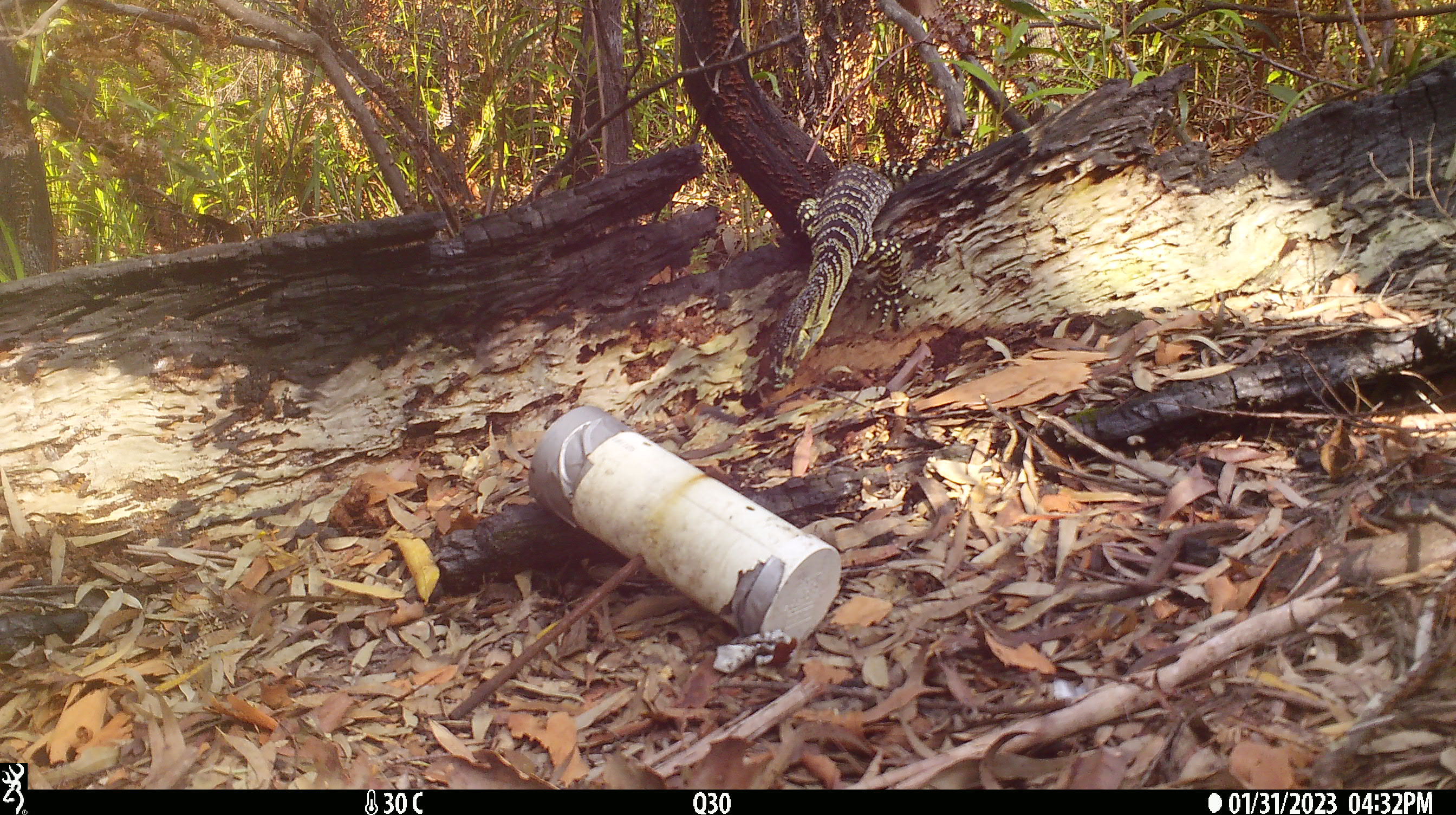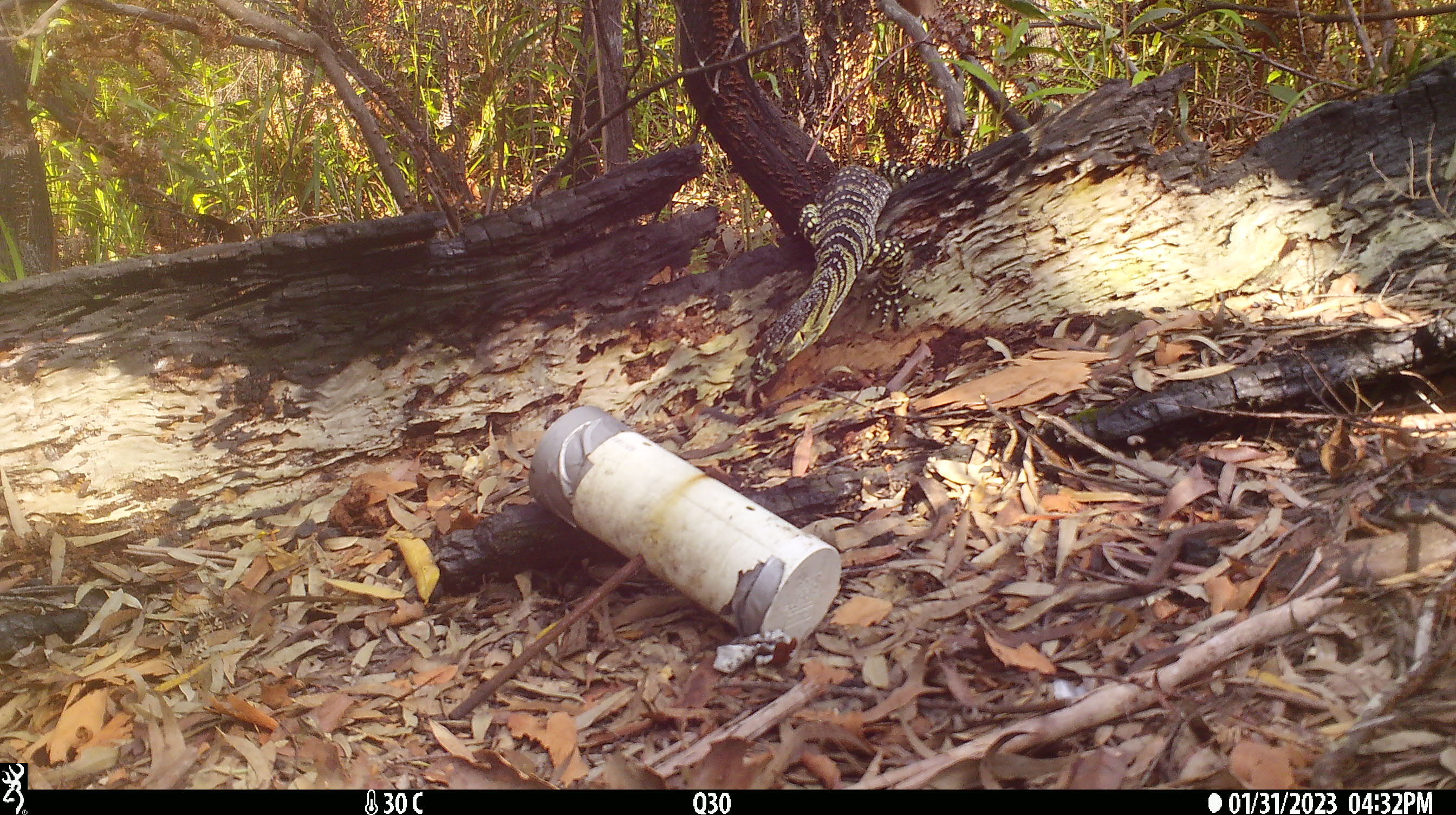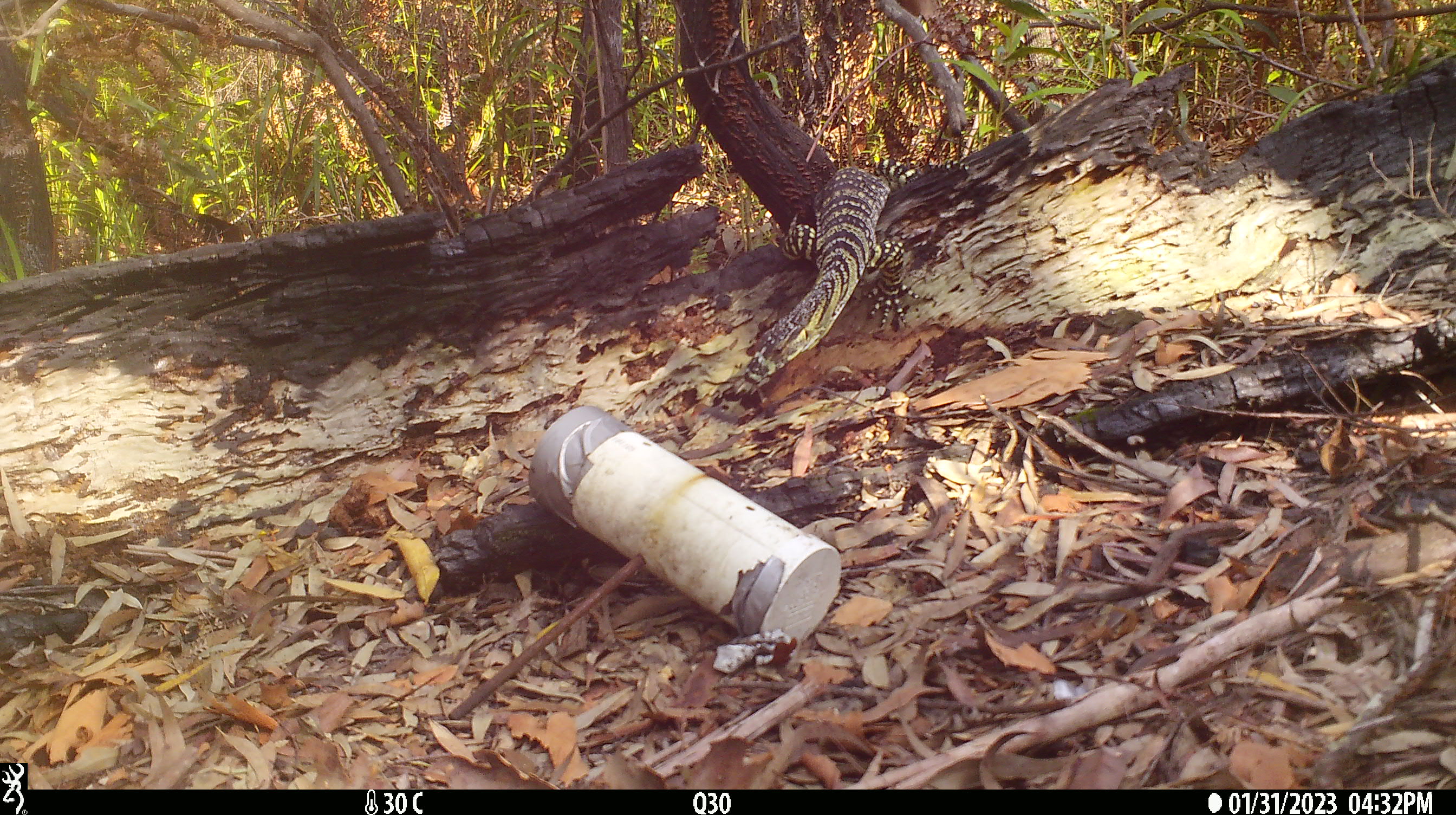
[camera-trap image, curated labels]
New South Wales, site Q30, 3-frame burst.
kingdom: Animalia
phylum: Chordata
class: Reptilia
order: Squamata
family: Varanidae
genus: Varanus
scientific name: Varanus varius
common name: lace monitor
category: goanna